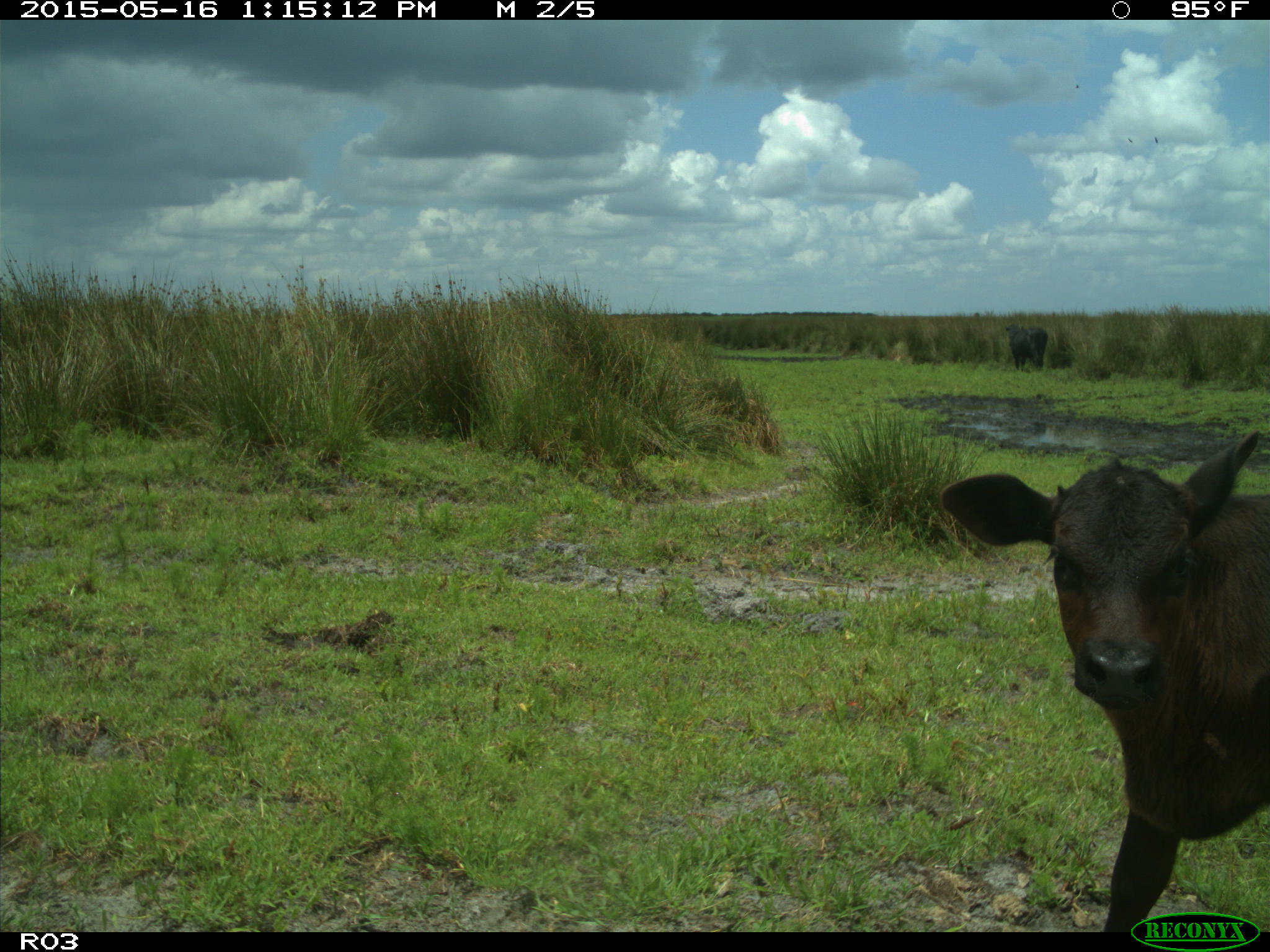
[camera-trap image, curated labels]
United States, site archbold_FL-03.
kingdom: Animalia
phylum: Chordata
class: Mammalia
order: Artiodactyla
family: Bovidae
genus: Bos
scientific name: Bos taurus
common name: domestic cow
Bos taurus (domestic cow).